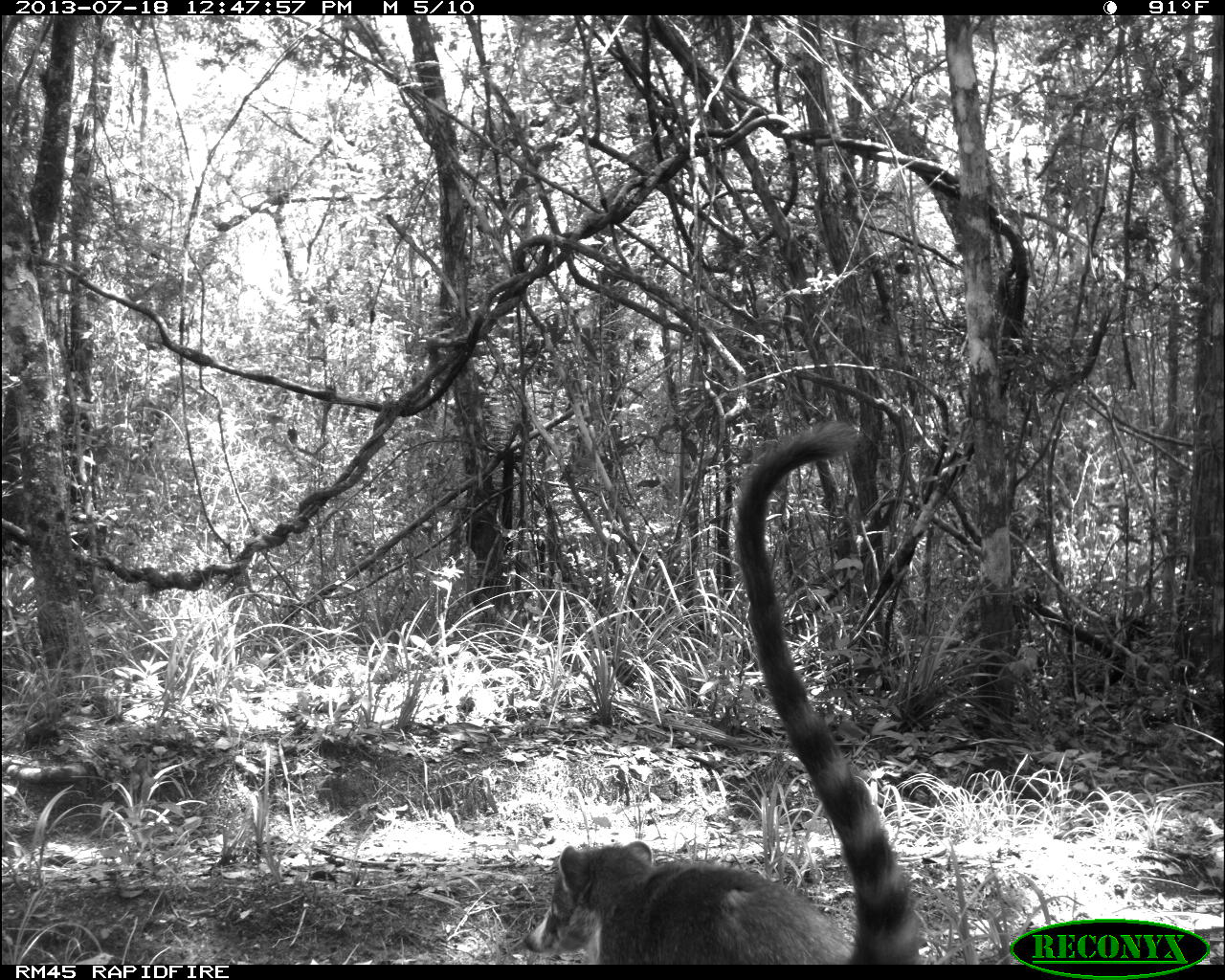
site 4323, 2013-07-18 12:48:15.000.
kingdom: Animalia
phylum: Chordata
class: Mammalia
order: Carnivora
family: Procyonidae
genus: Nasua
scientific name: Nasua narica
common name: white-nosed coati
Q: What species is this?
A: Nasua narica (white-nosed coati).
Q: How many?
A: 4.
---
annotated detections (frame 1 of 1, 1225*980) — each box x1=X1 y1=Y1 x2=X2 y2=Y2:
nasua narica: x1=521 y1=421 x2=927 y2=964